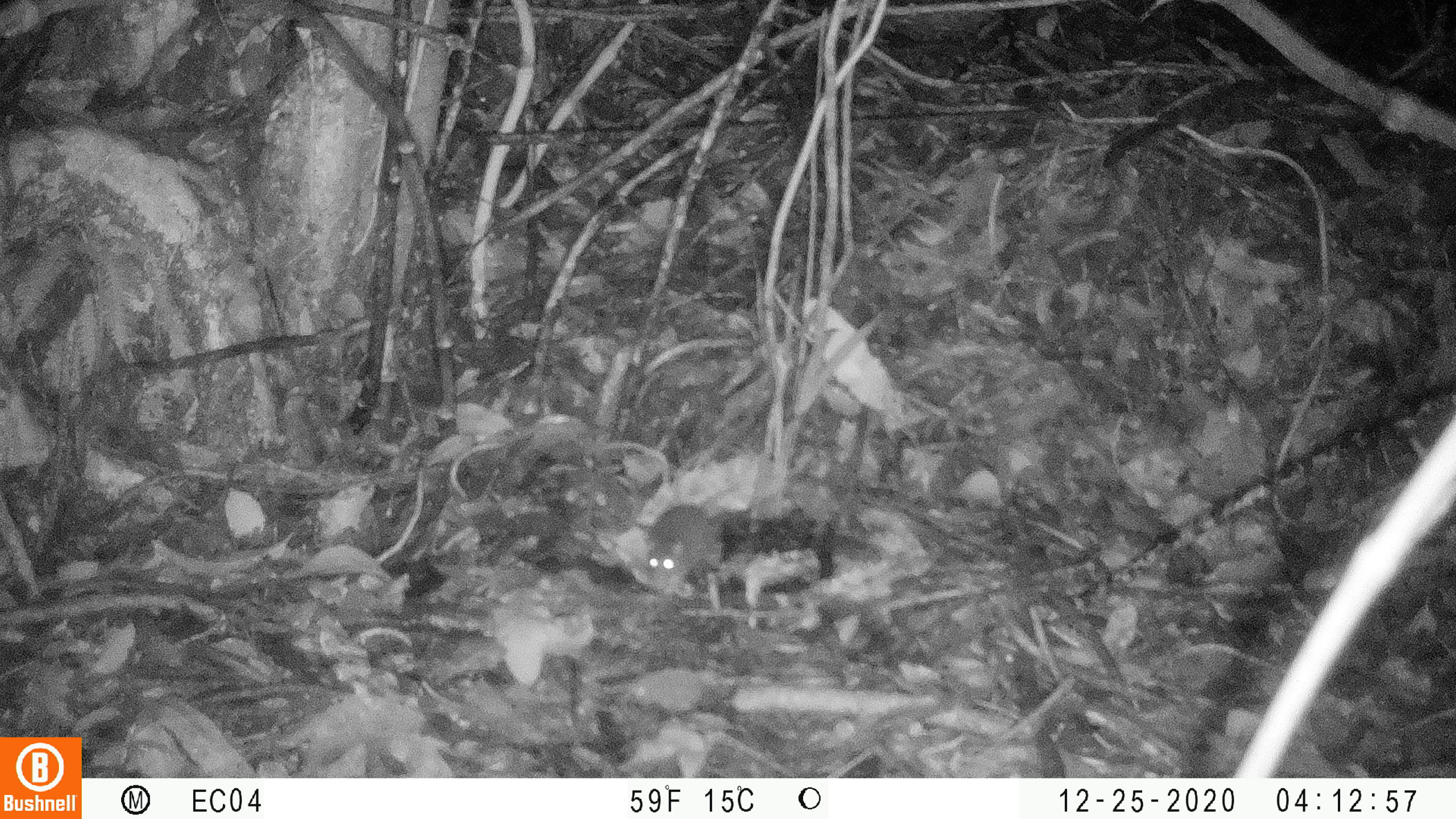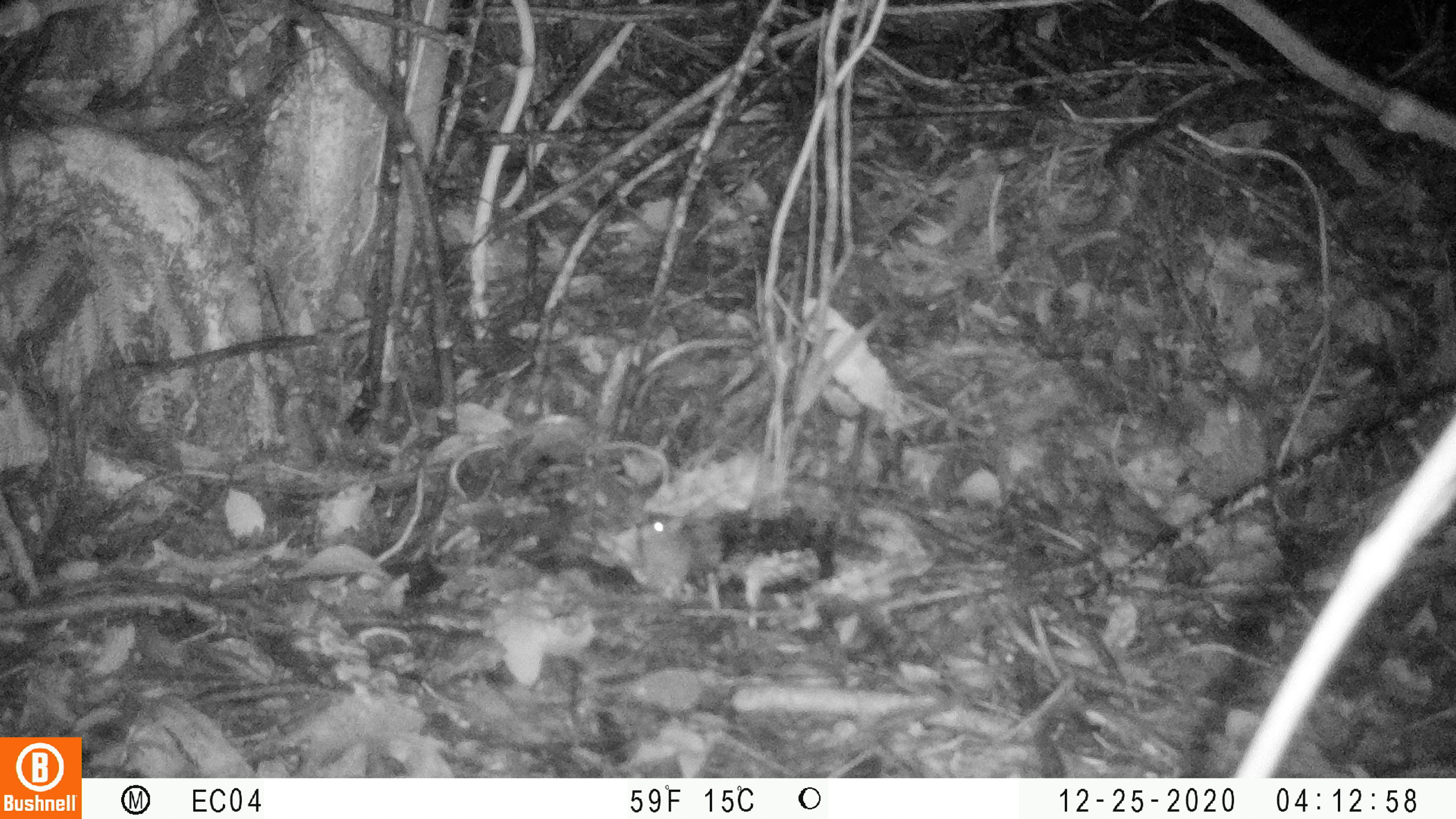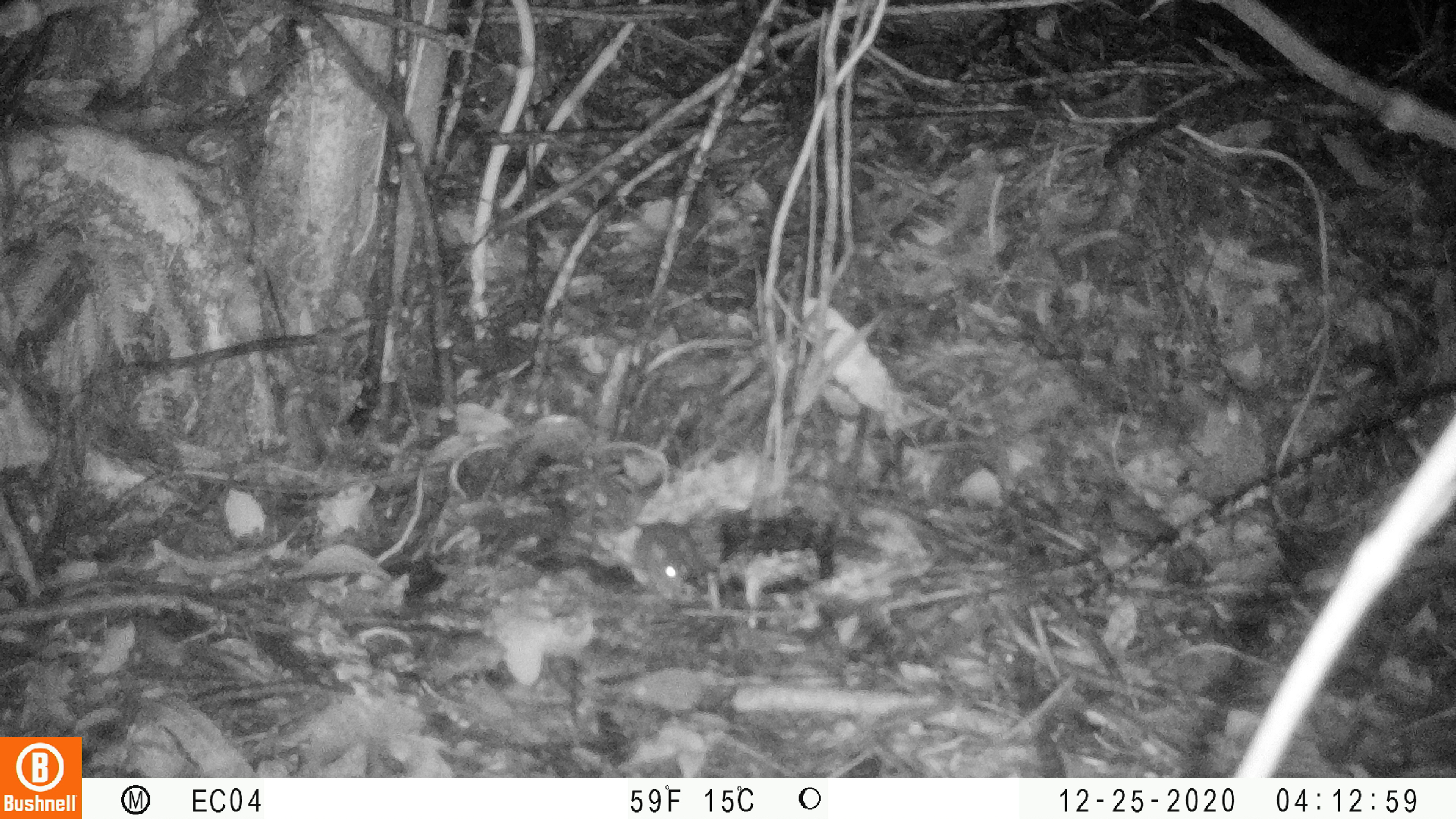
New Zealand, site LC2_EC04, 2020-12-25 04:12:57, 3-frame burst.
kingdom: Animalia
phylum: Chordata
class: Mammalia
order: Rodentia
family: Muridae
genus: Mus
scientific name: Mus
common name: mouse